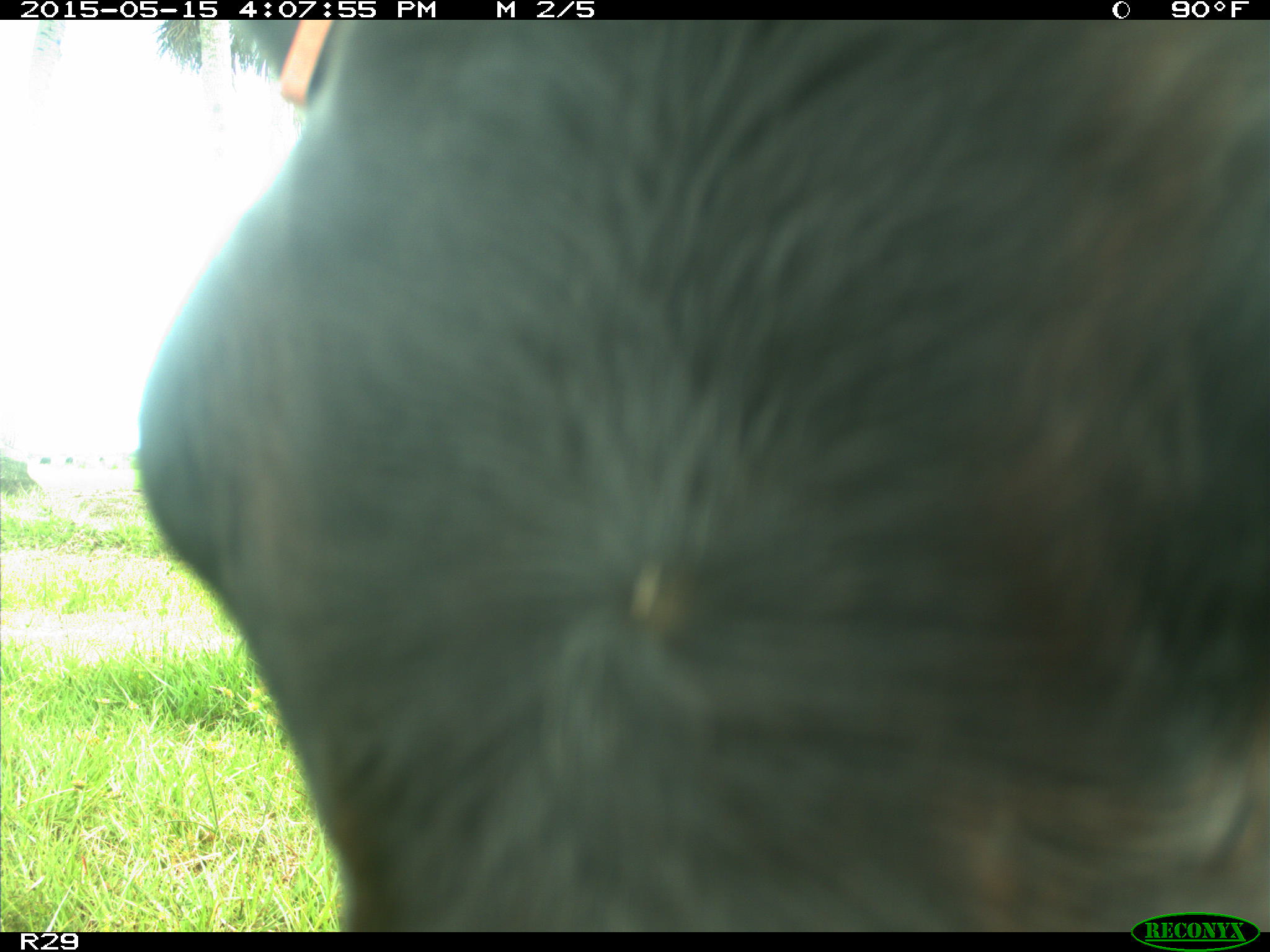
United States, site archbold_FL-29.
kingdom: Animalia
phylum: Chordata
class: Mammalia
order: Artiodactyla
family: Bovidae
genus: Bos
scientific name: Bos taurus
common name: domestic cow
Bos taurus (domestic cow).